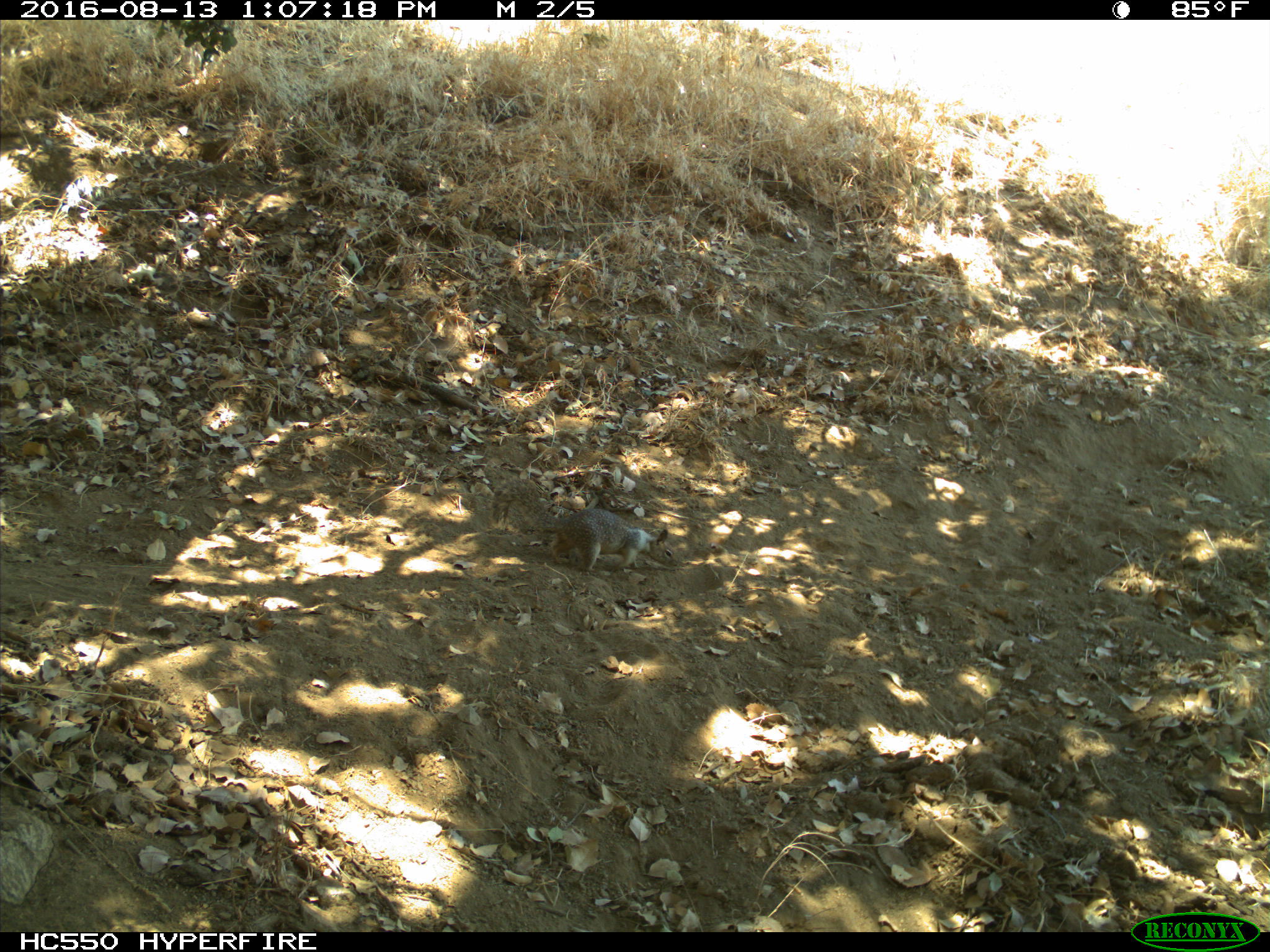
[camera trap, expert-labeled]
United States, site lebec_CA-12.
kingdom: Animalia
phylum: Chordata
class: Mammalia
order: Rodentia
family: Sciuridae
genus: Otospermophilus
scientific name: Otospermophilus beecheyi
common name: california ground squirrel